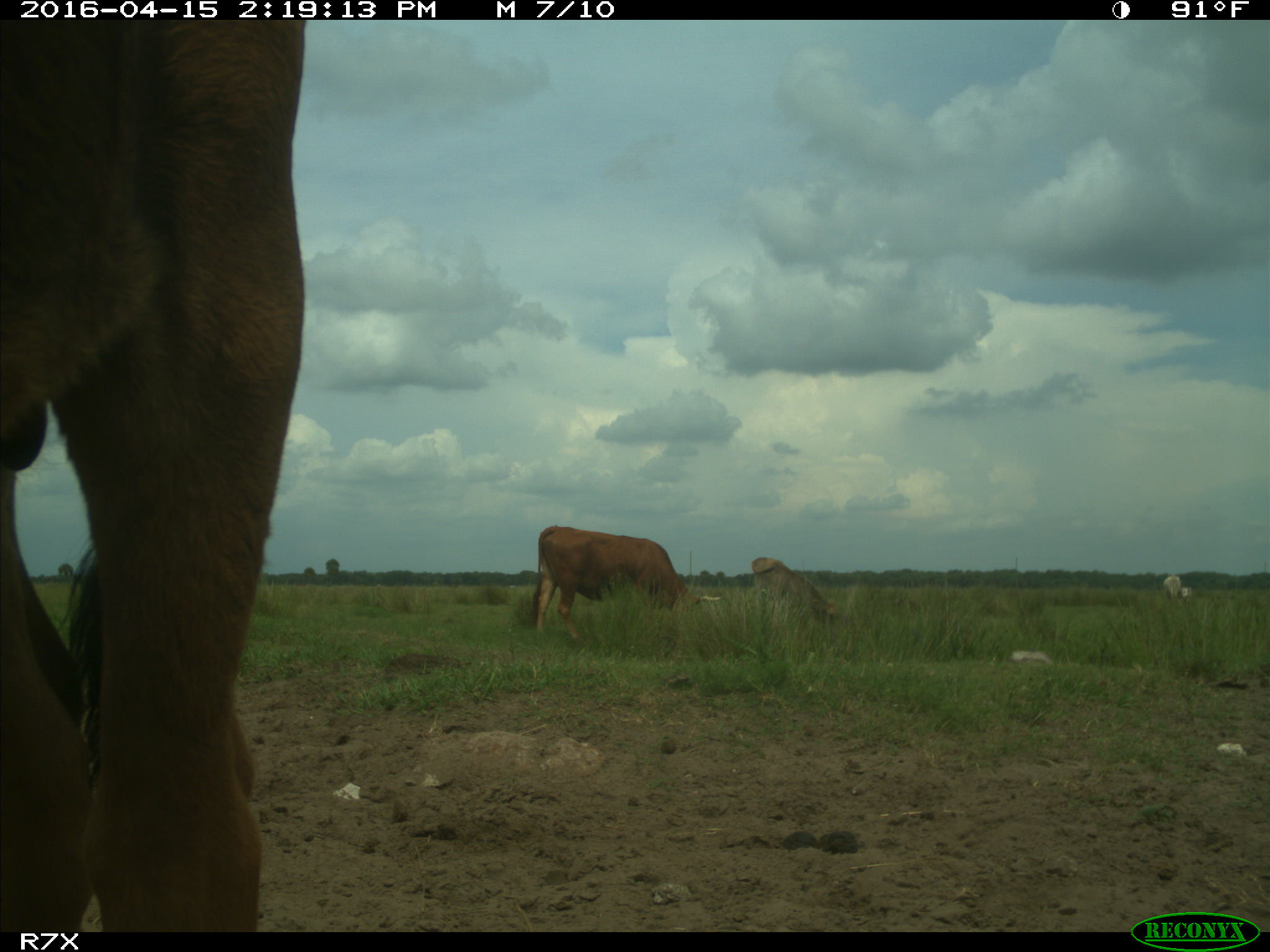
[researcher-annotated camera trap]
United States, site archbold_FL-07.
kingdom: Animalia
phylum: Chordata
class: Mammalia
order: Artiodactyla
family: Bovidae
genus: Bos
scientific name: Bos taurus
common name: domestic cow